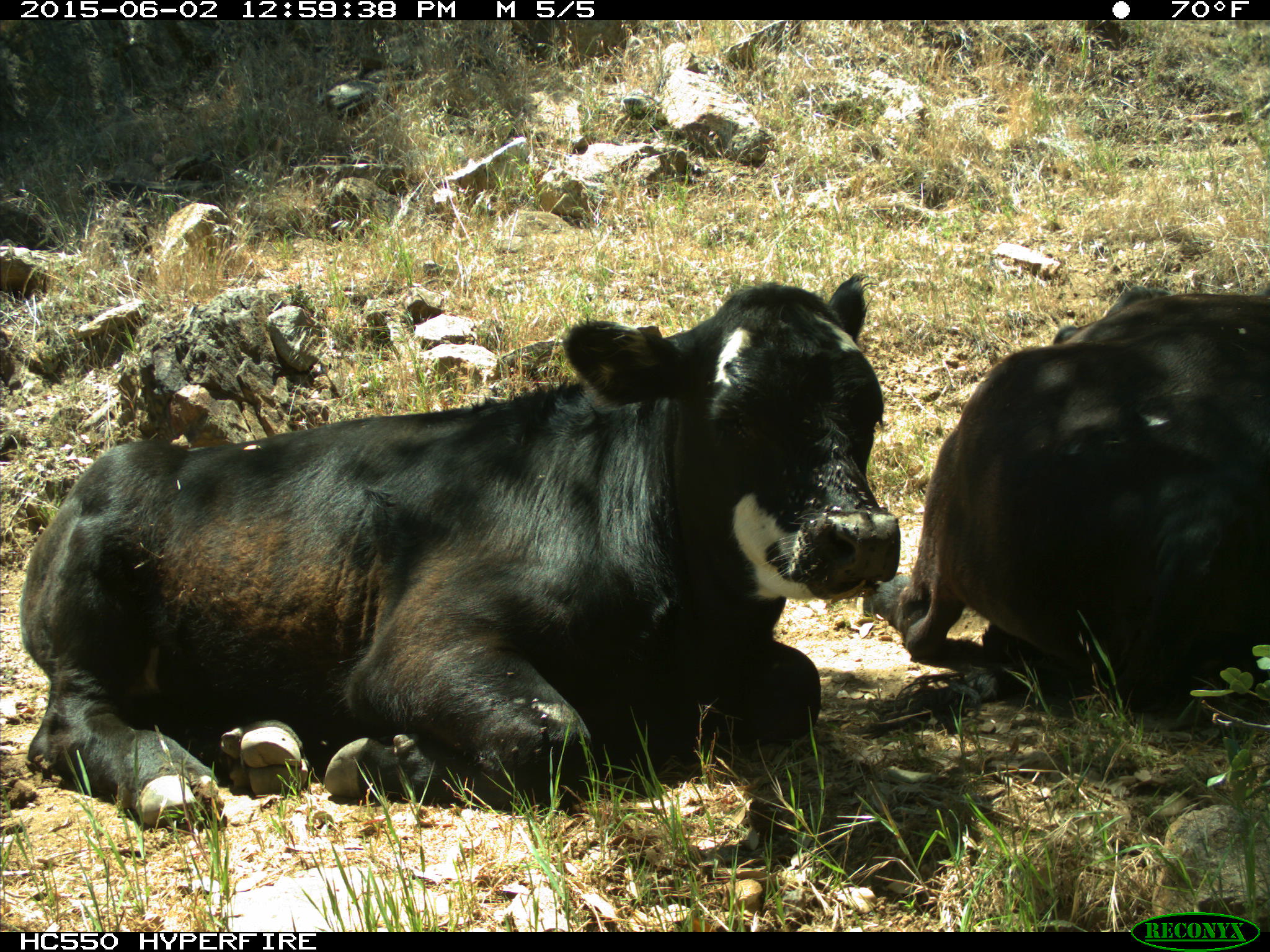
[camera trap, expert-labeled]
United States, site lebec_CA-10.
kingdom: Animalia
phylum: Chordata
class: Mammalia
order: Artiodactyla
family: Bovidae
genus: Bos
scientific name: Bos taurus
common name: domestic cow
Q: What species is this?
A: Bos taurus (domestic cow).